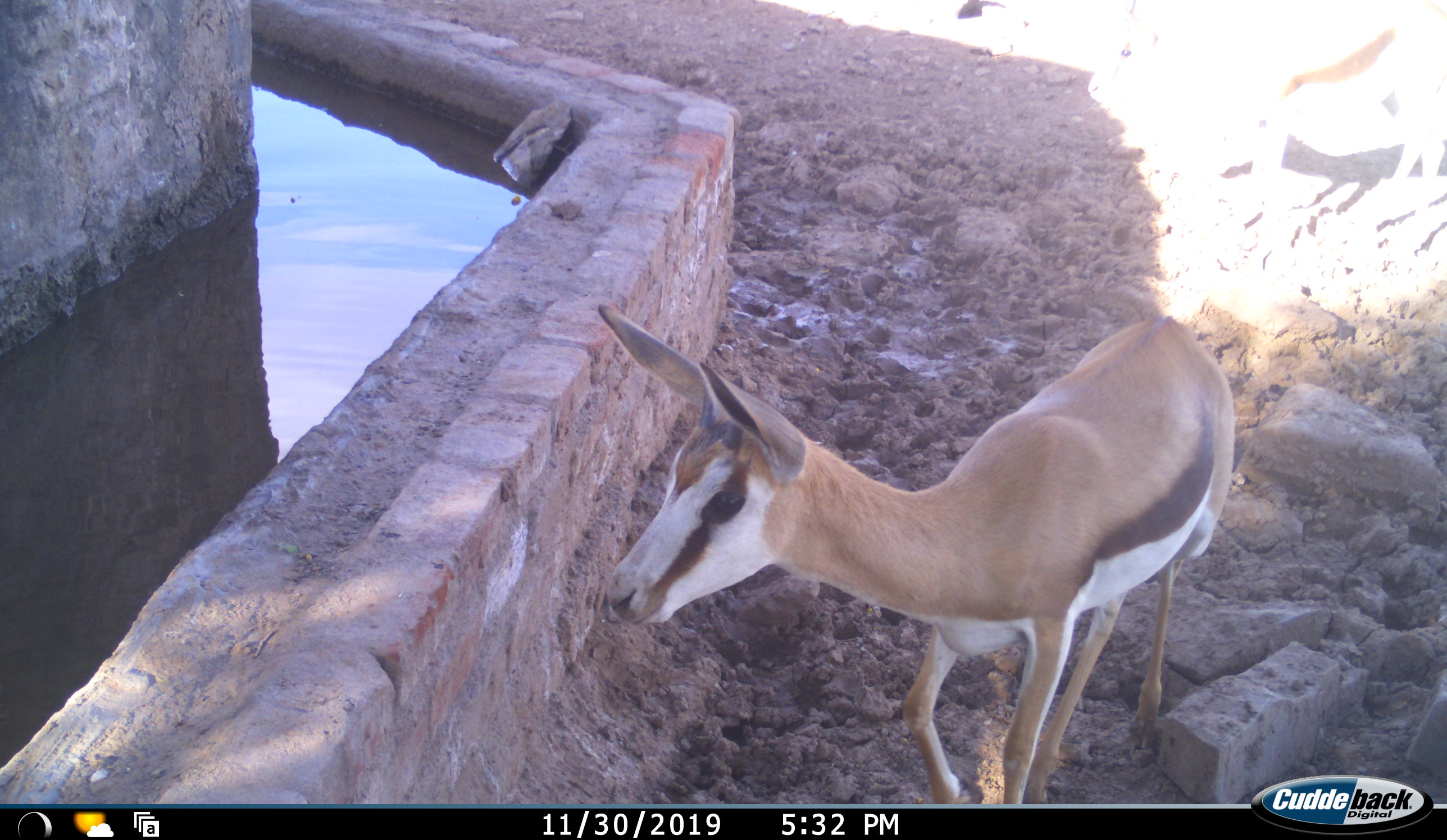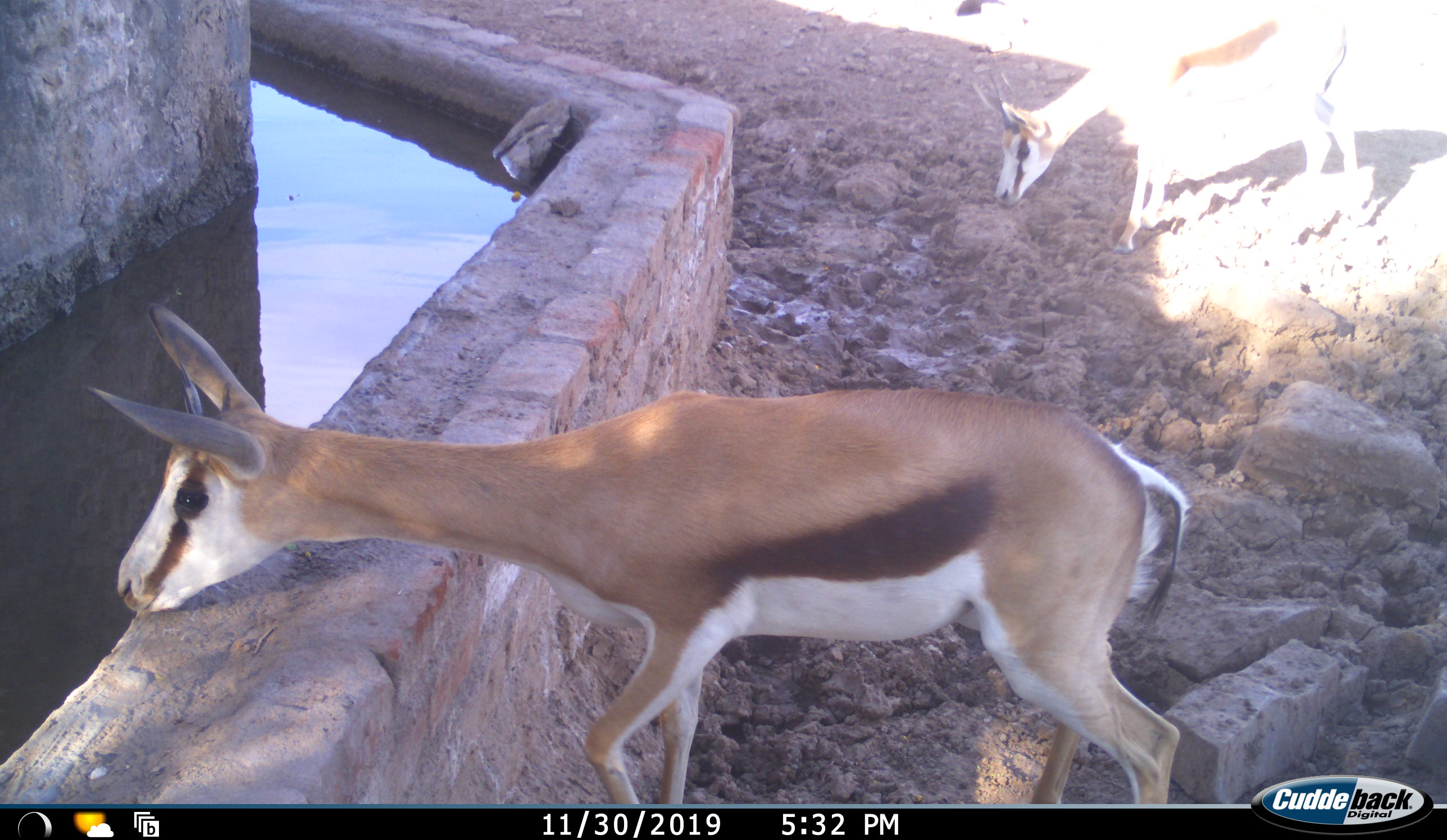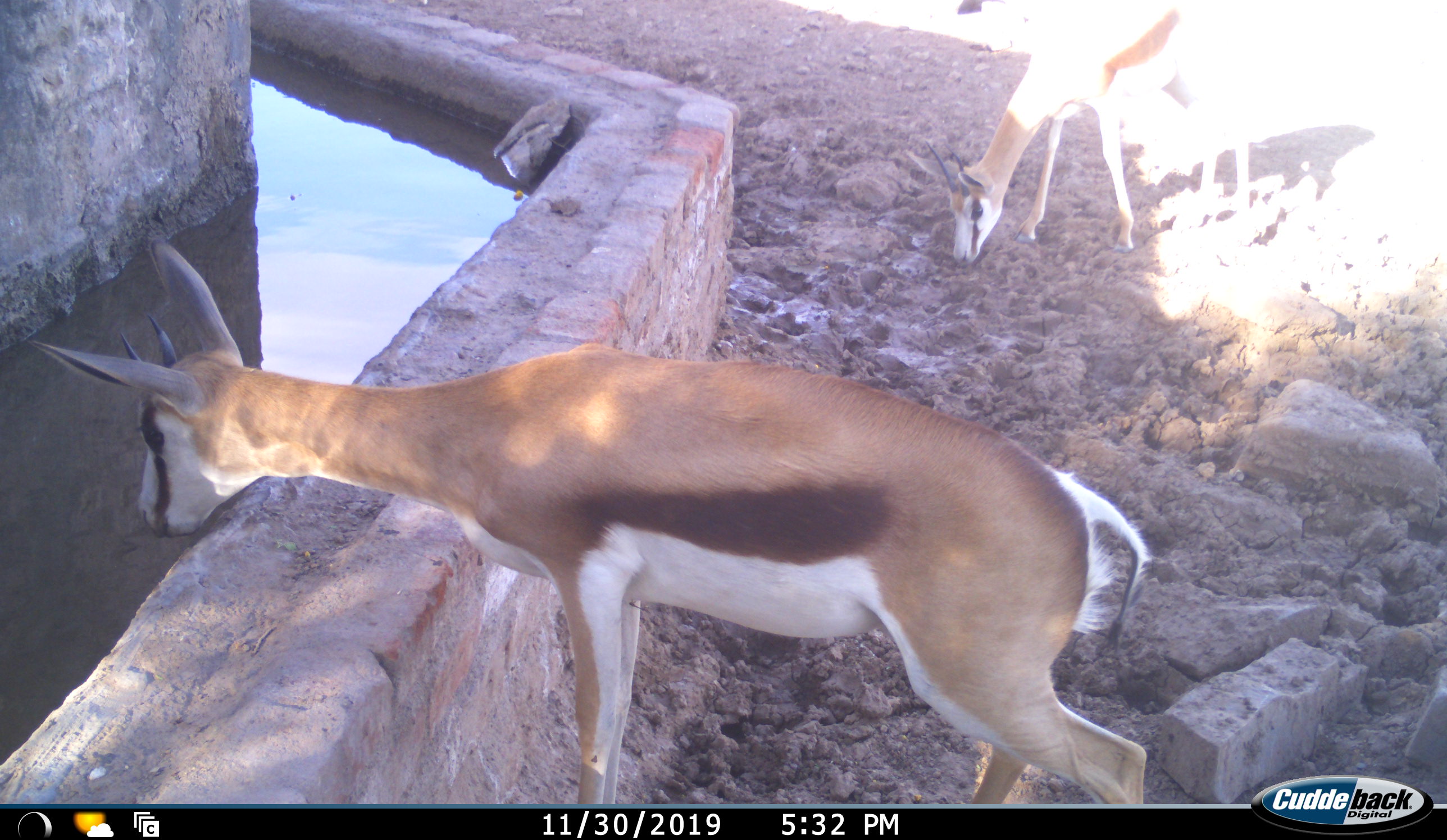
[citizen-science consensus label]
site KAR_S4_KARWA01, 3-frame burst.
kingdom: Animalia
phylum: Chordata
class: Mammalia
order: Artiodactyla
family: Bovidae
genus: Antidorcas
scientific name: Antidorcas marsupialis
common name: springbok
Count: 2.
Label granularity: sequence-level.